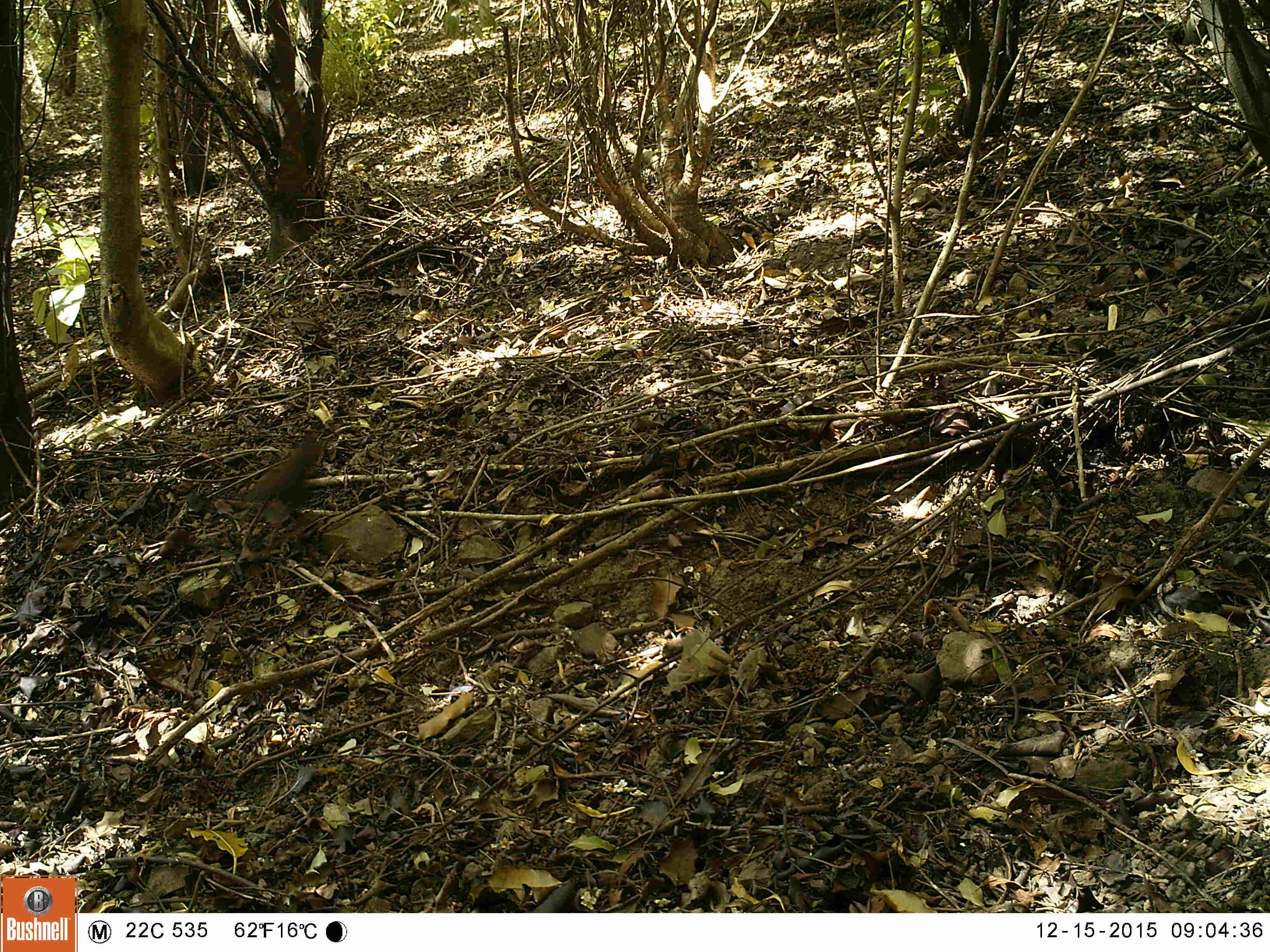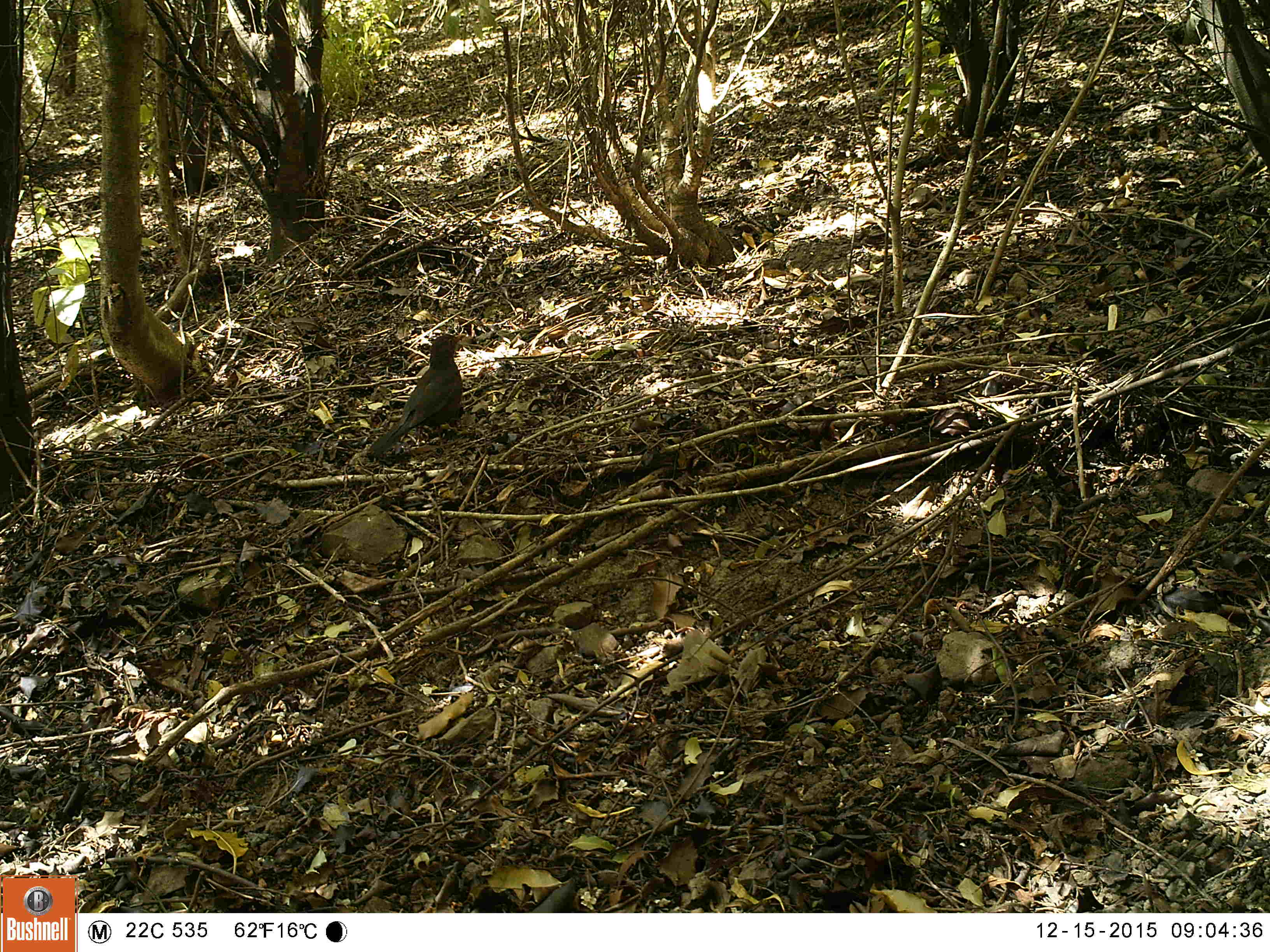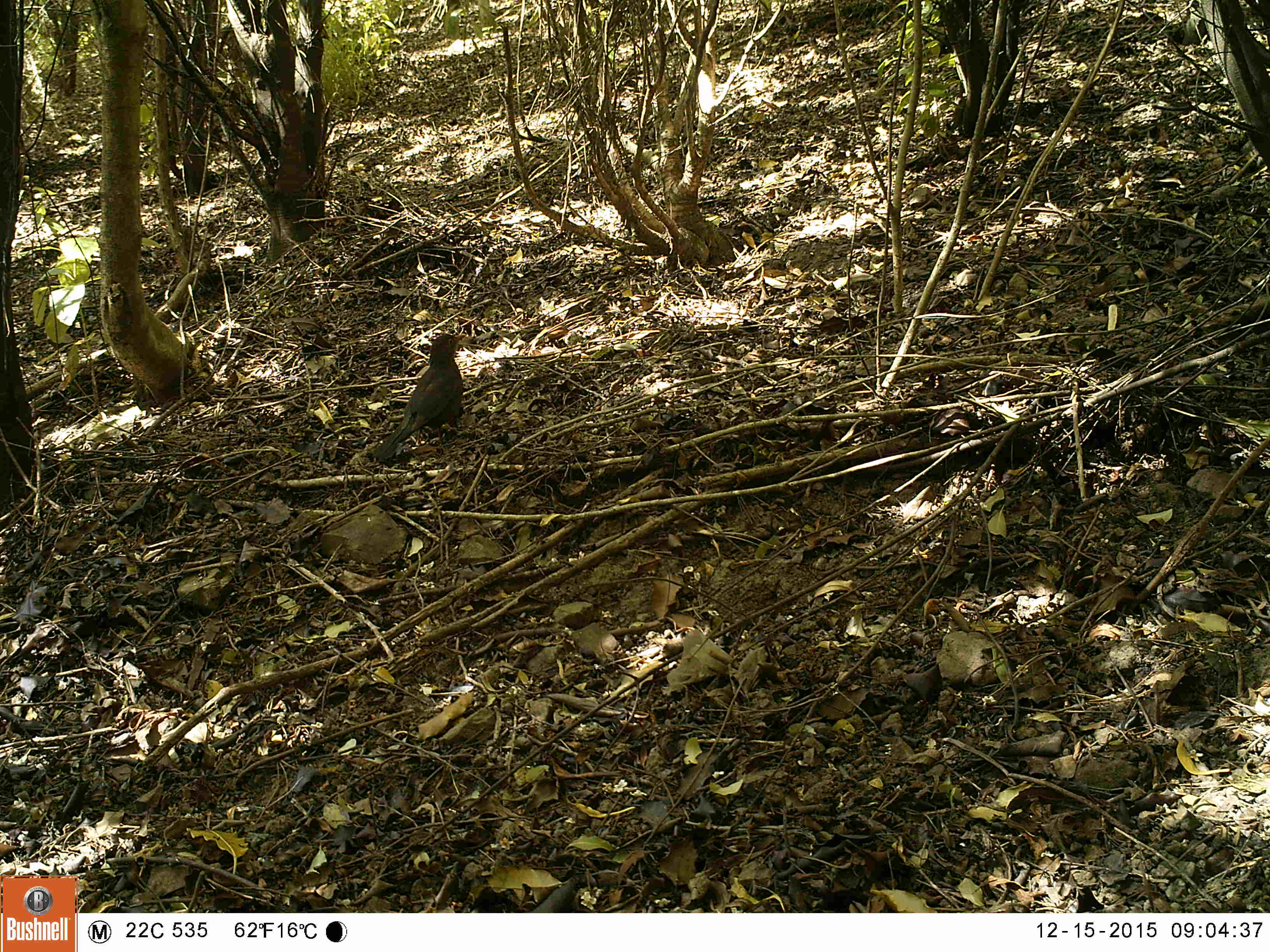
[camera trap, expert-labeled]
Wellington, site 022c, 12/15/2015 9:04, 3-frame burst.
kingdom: Animalia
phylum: Chordata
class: Aves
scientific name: Aves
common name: bird